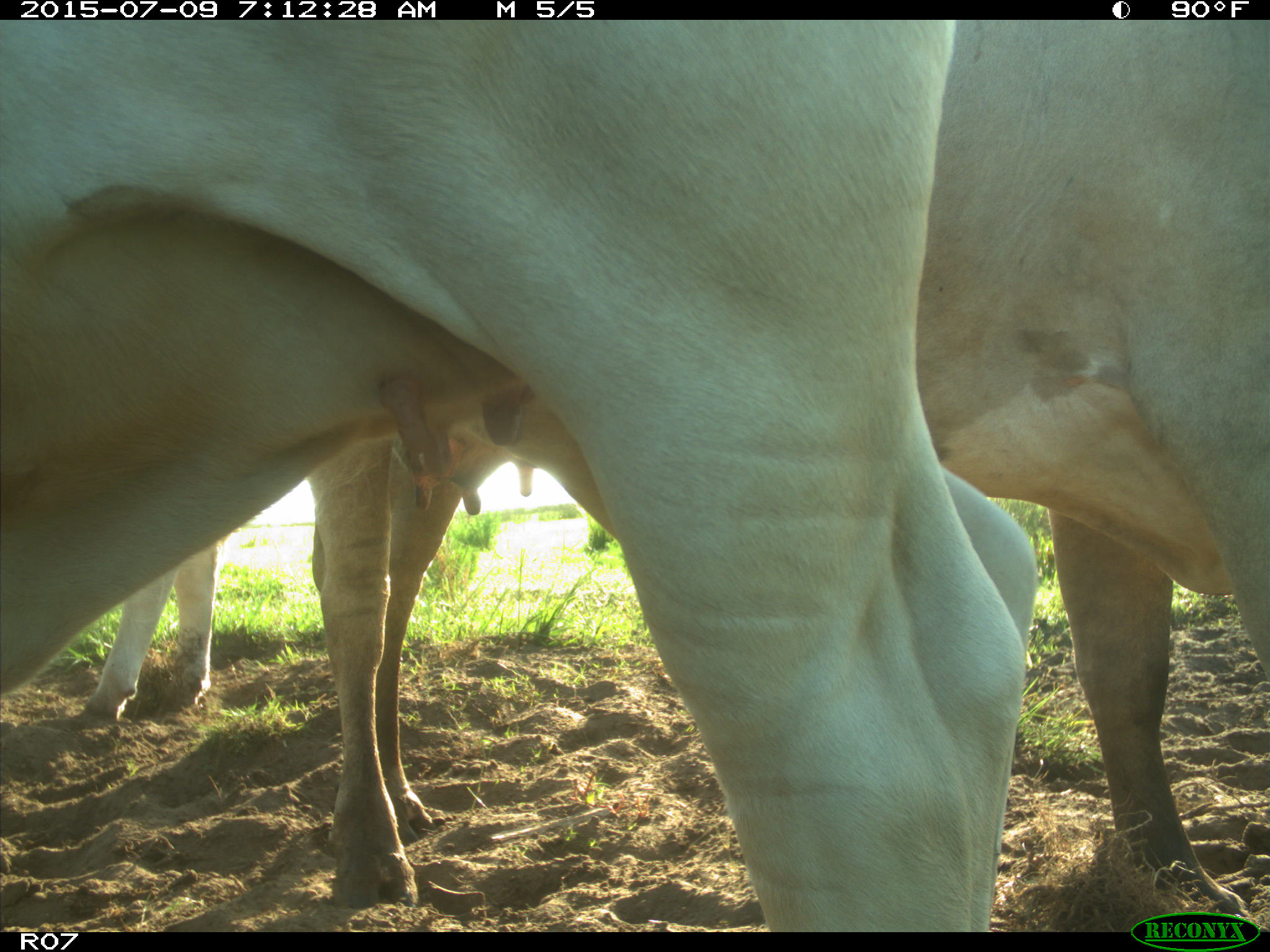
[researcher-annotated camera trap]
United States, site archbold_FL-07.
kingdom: Animalia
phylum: Chordata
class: Mammalia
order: Artiodactyla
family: Bovidae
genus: Bos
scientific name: Bos taurus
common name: domestic cow